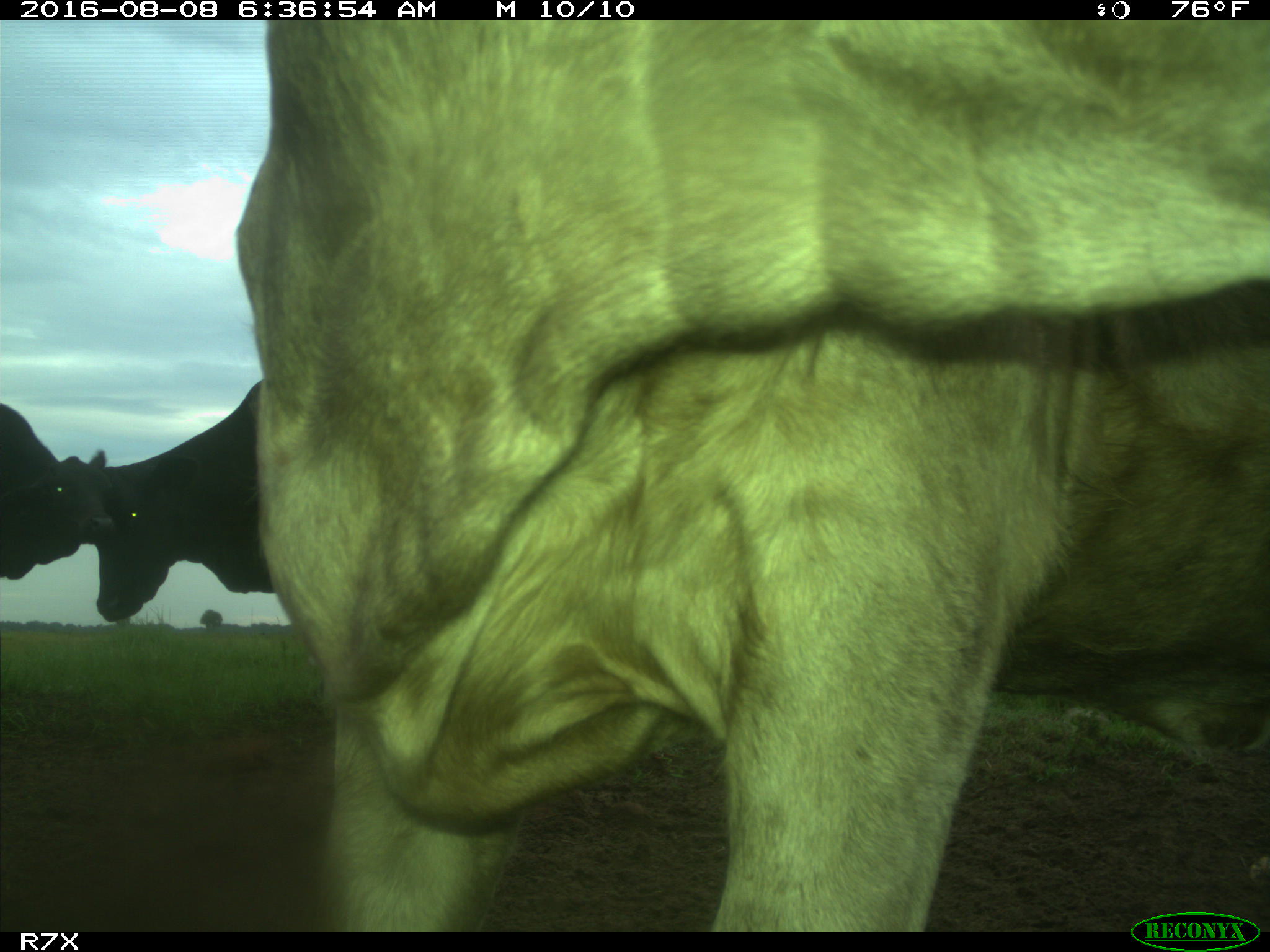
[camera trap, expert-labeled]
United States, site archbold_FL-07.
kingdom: Animalia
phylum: Chordata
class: Mammalia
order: Artiodactyla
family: Bovidae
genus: Bos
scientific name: Bos taurus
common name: domestic cow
Bos taurus (domestic cow).